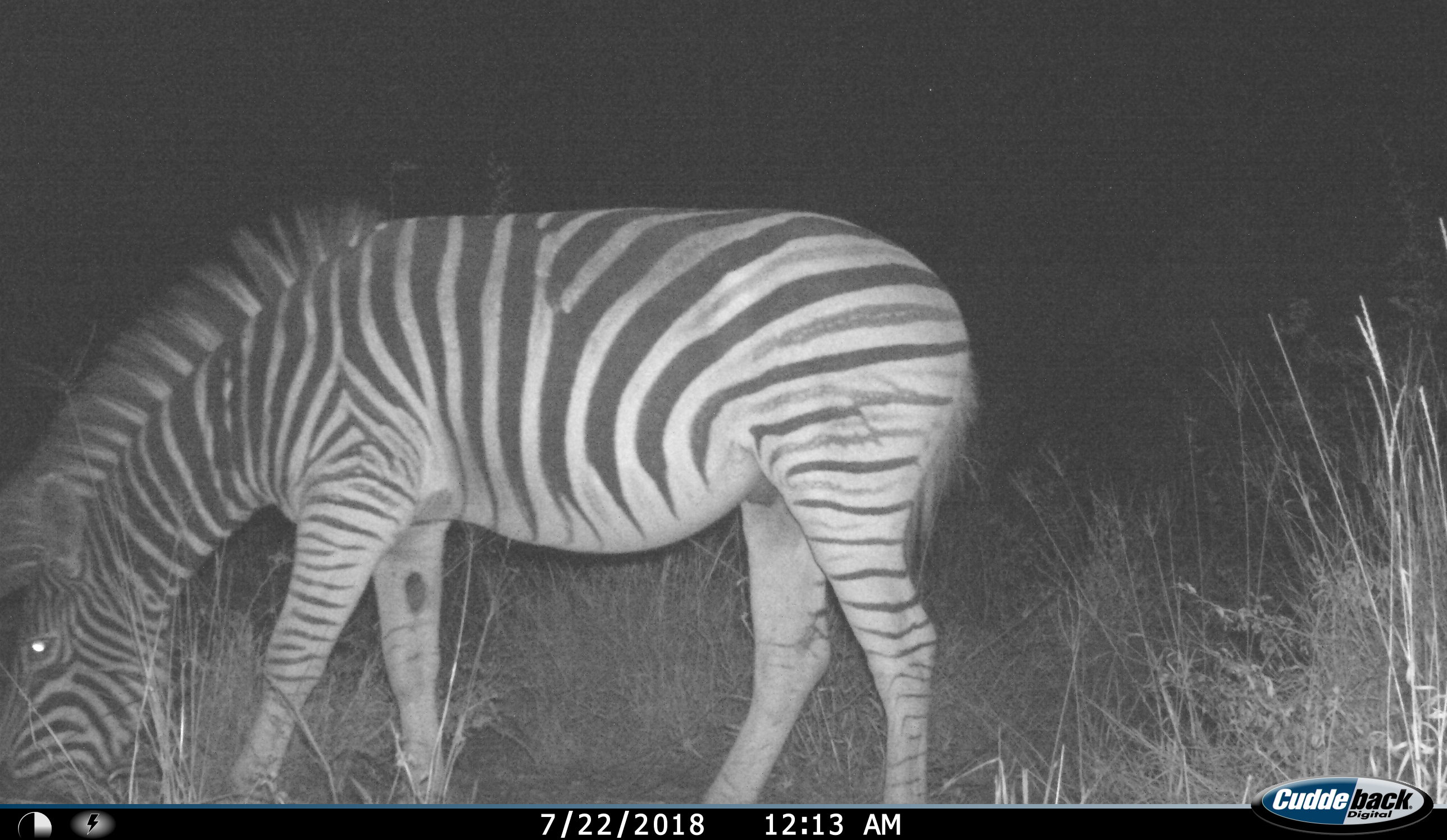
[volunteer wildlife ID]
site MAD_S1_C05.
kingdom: Animalia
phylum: Chordata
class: Mammalia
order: Perissodactyla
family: Equidae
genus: Equus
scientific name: Equus quagga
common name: plains zebra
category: zebraplains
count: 1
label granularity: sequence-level